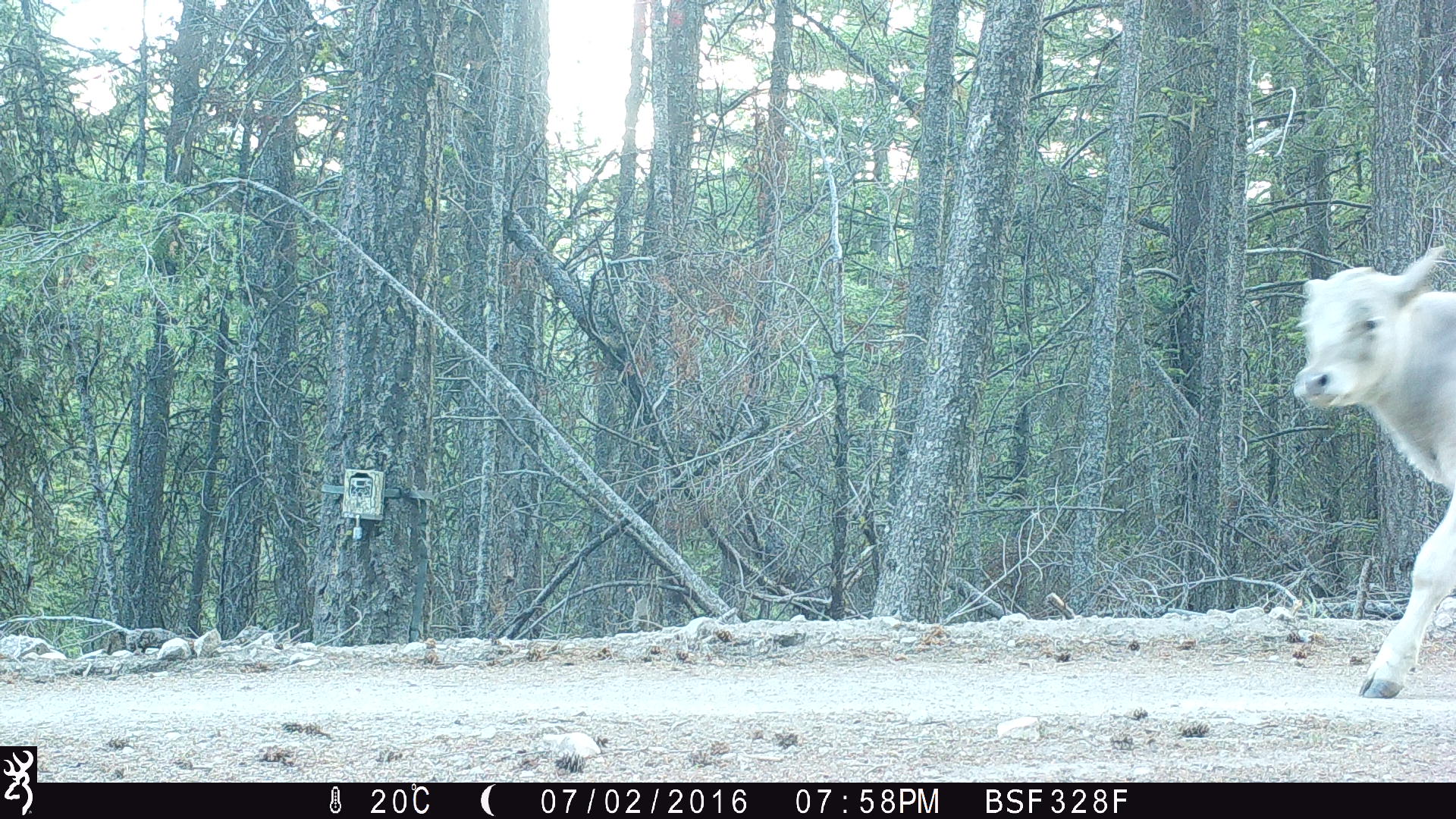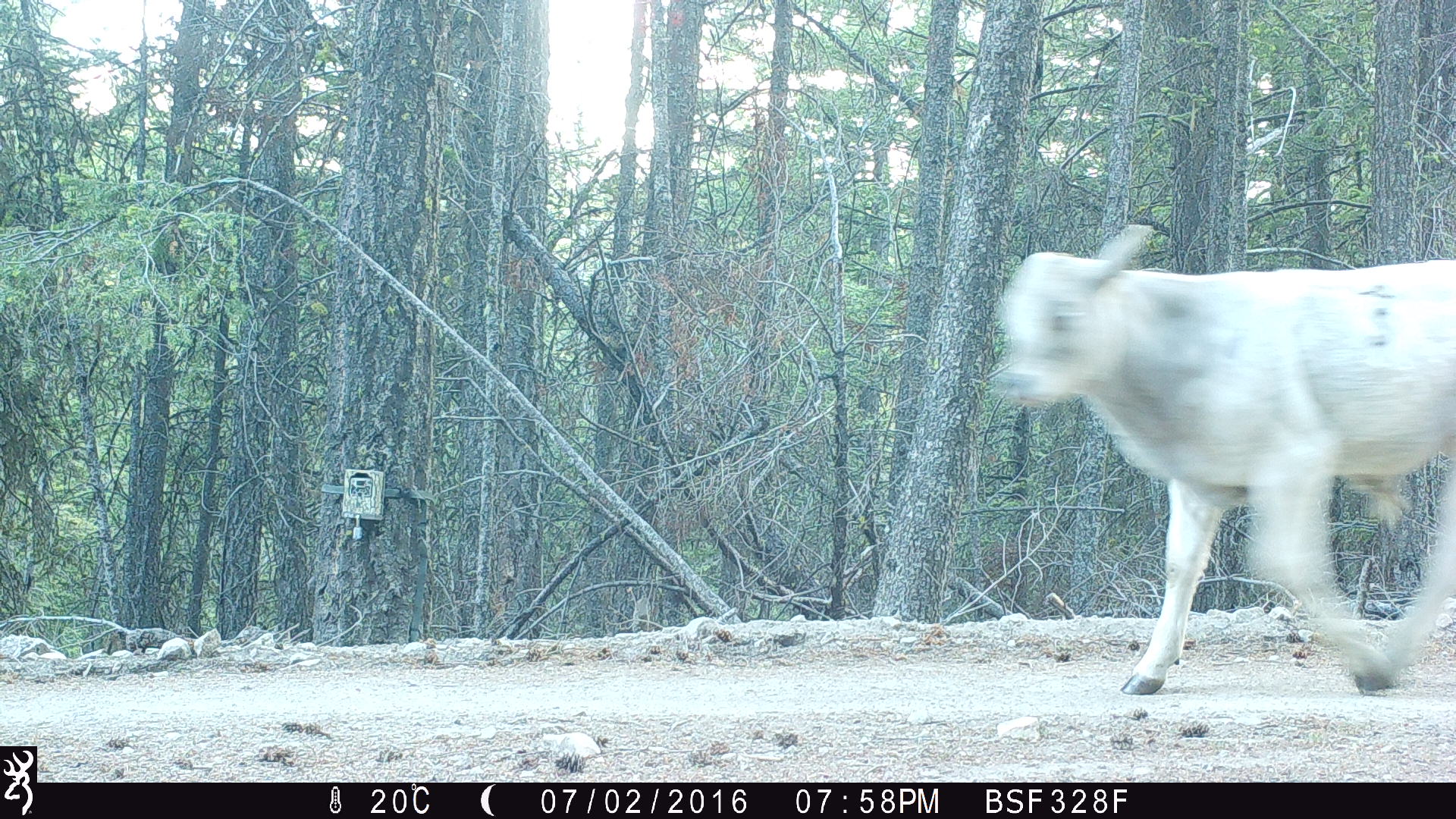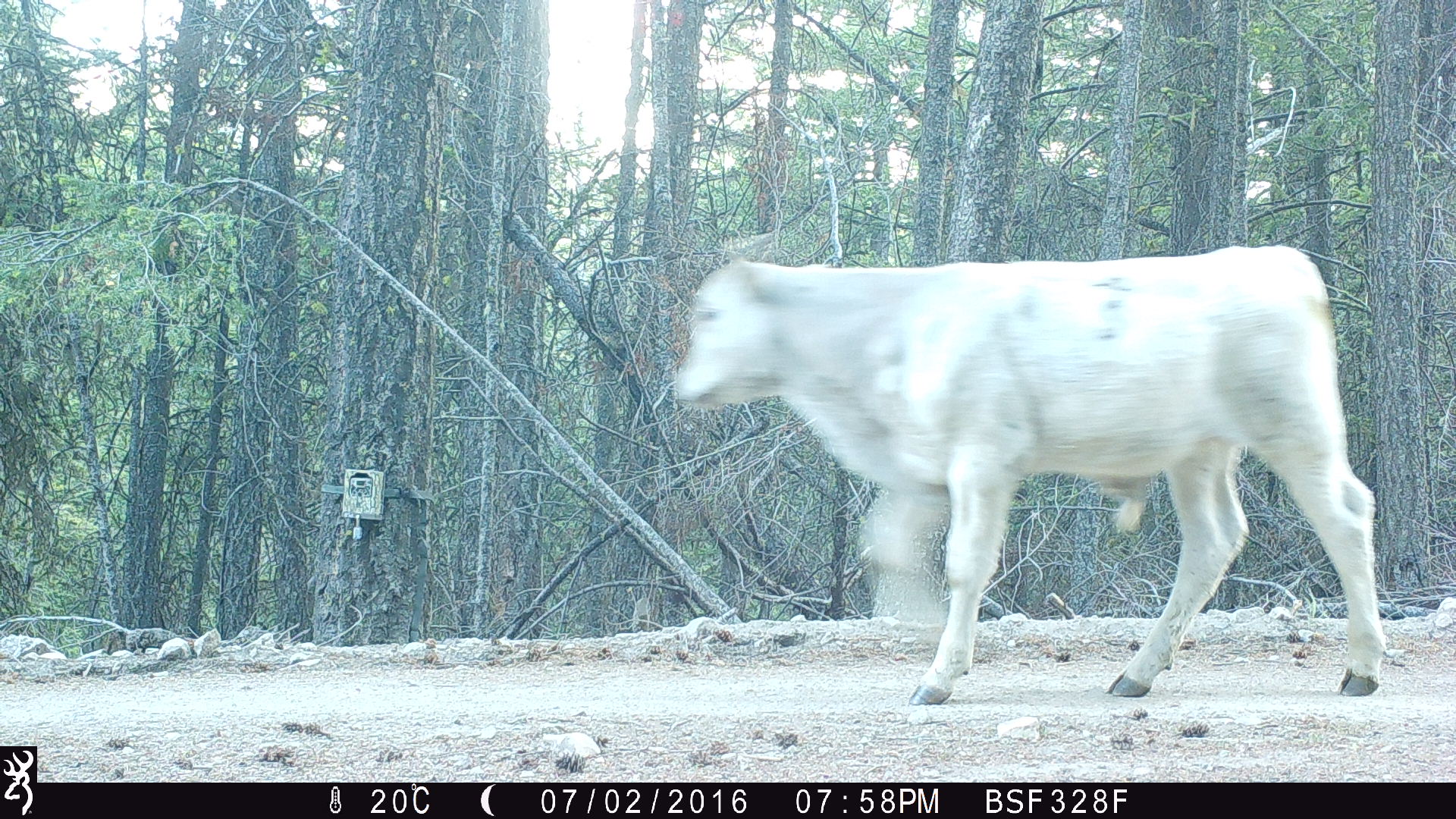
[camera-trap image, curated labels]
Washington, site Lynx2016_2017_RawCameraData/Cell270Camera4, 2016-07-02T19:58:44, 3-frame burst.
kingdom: Animalia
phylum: Chordata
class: Mammalia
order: Artiodactyla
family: Bovidae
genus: Bos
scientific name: Bos taurus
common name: domestic cattle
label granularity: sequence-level